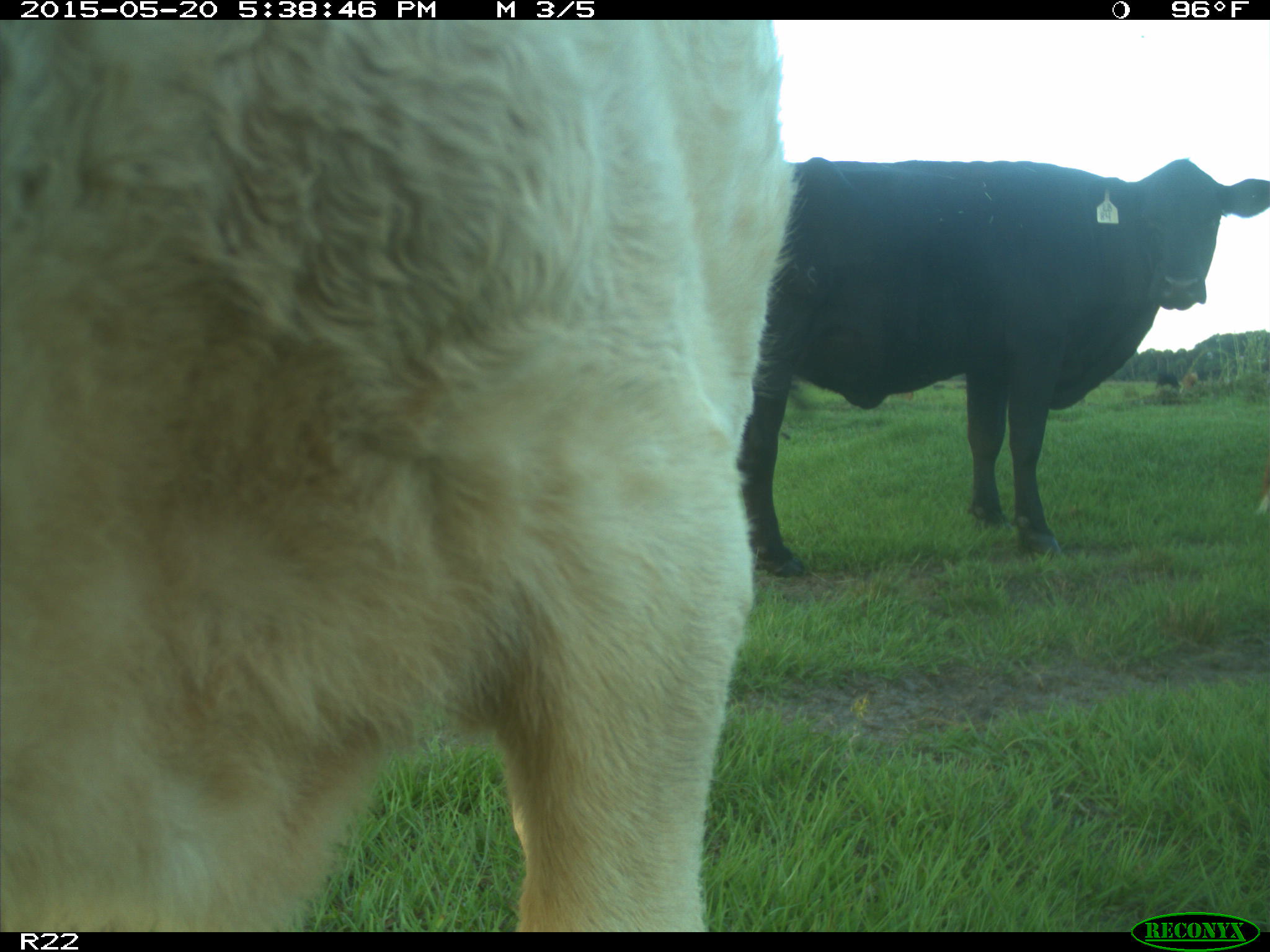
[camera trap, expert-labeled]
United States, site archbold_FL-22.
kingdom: Animalia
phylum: Chordata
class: Mammalia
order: Artiodactyla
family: Bovidae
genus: Bos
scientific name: Bos taurus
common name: domestic cow